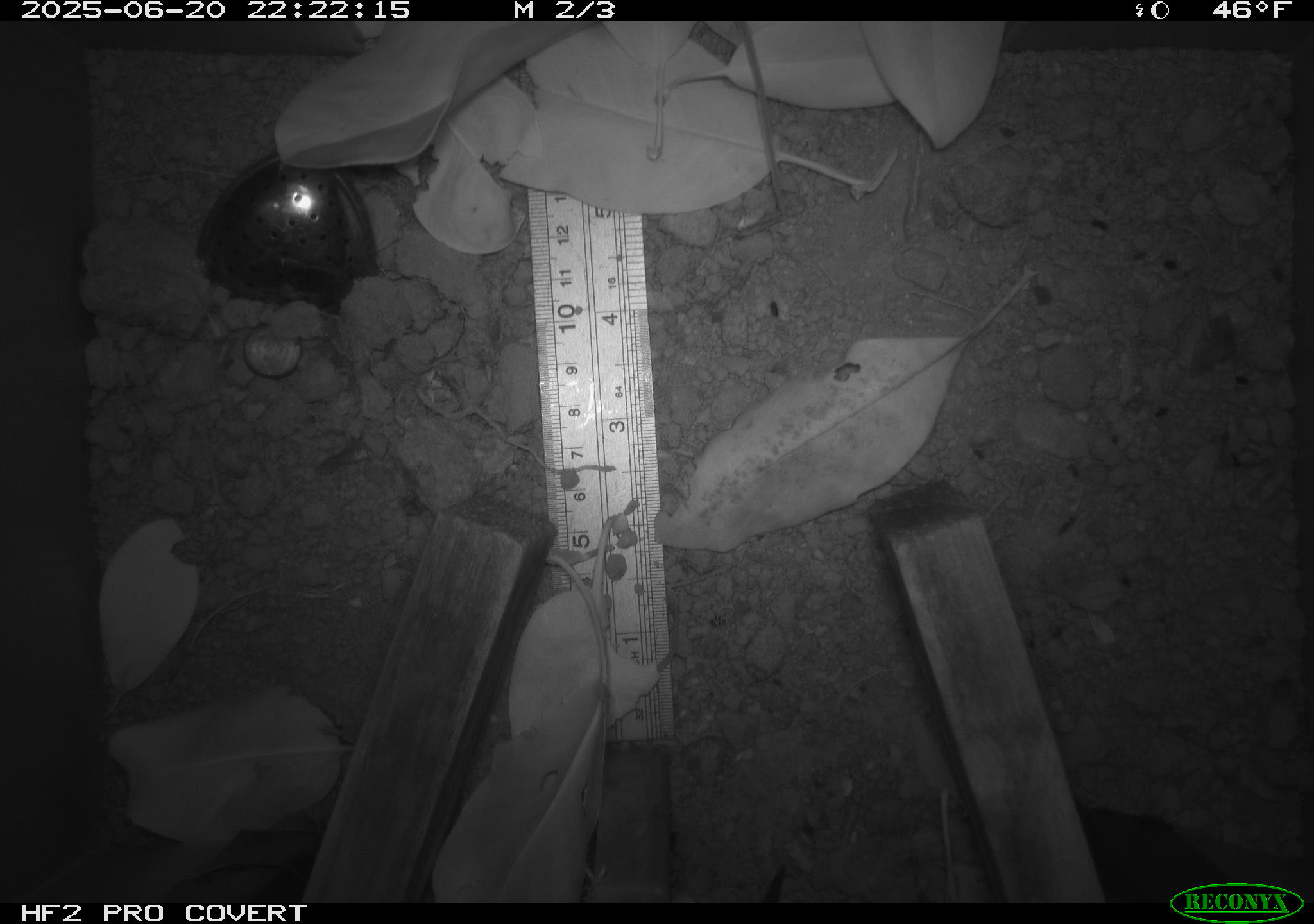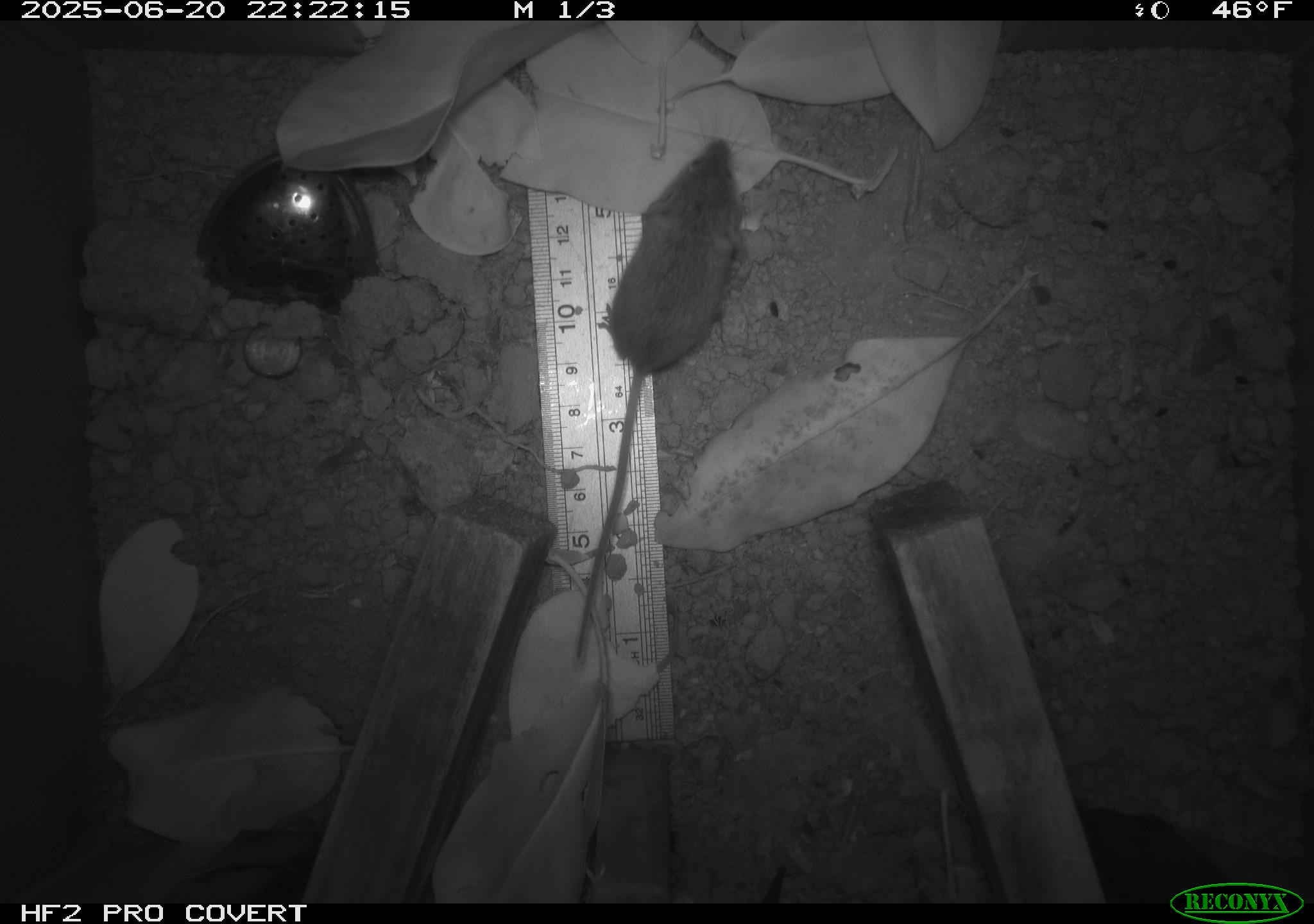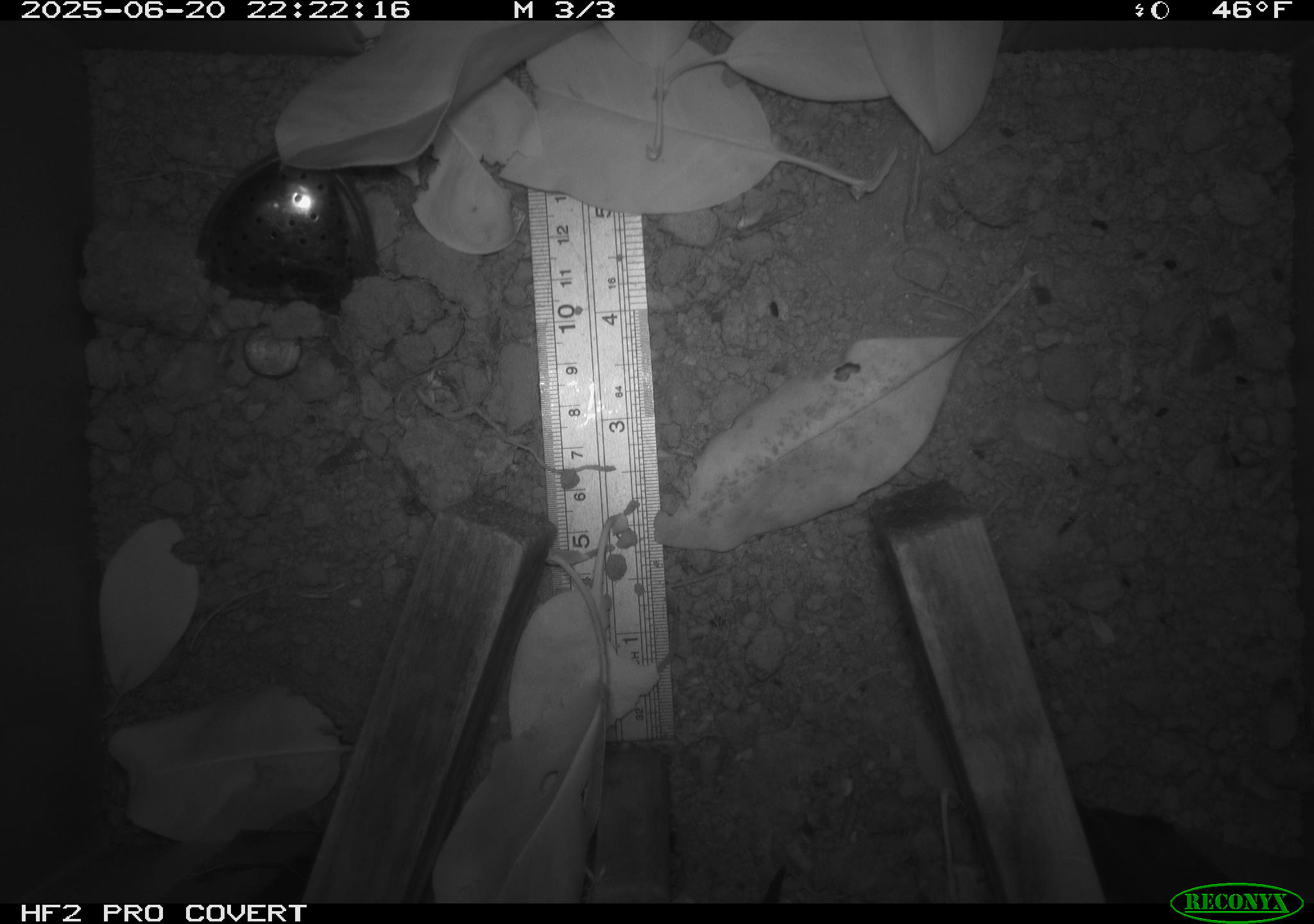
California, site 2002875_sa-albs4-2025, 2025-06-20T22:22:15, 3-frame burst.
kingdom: Animalia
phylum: Chordata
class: Mammalia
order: Eulipotyphla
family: Soricidae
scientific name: Soricidae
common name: shrews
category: soricidae family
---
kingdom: Animalia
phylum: Chordata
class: Mammalia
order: Rodentia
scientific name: Rodentia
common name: mouse species